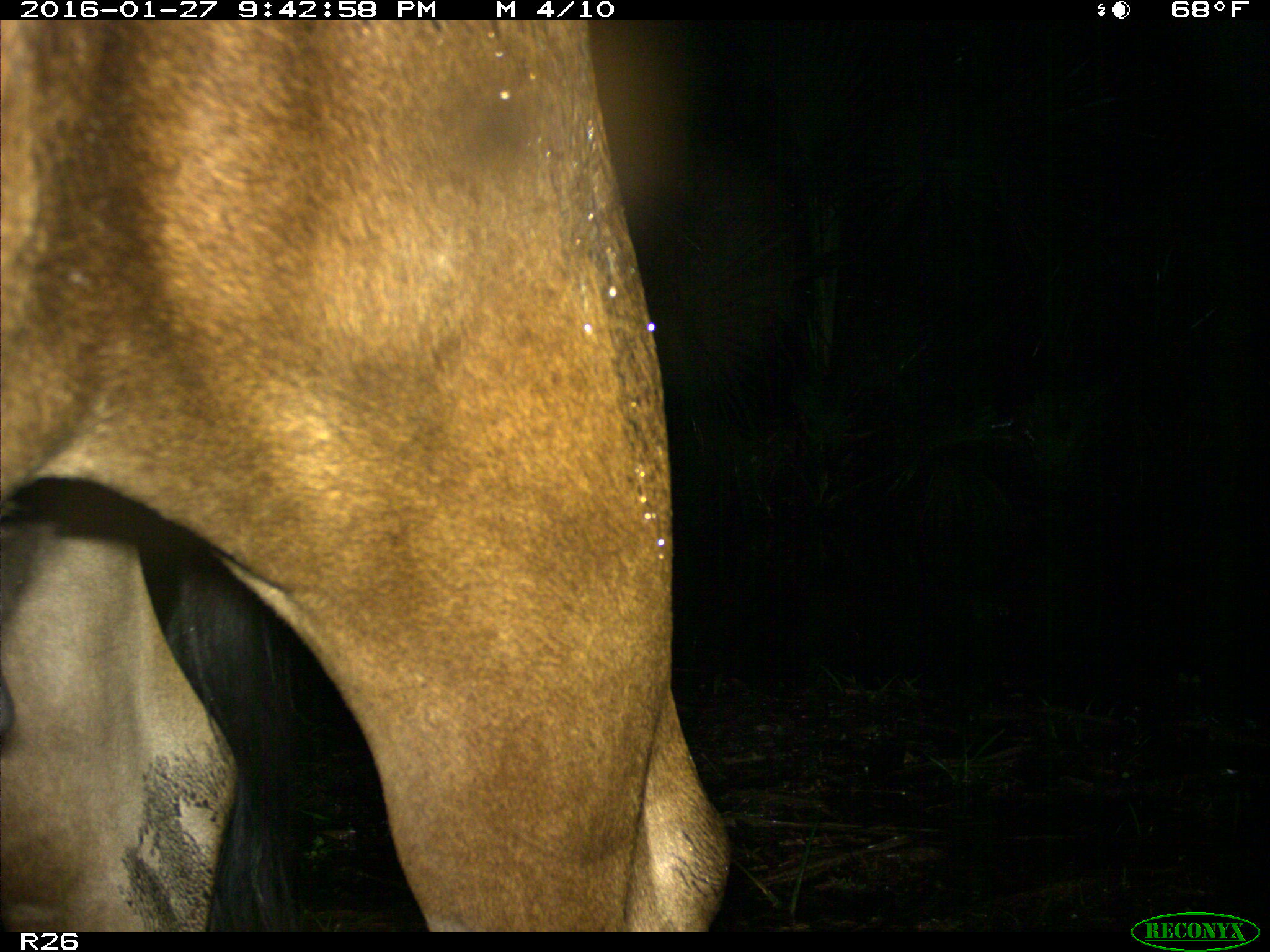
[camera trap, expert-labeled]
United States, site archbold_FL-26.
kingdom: Animalia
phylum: Chordata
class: Mammalia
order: Artiodactyla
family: Bovidae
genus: Bos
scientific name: Bos taurus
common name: domestic cow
Bos taurus (domestic cow).